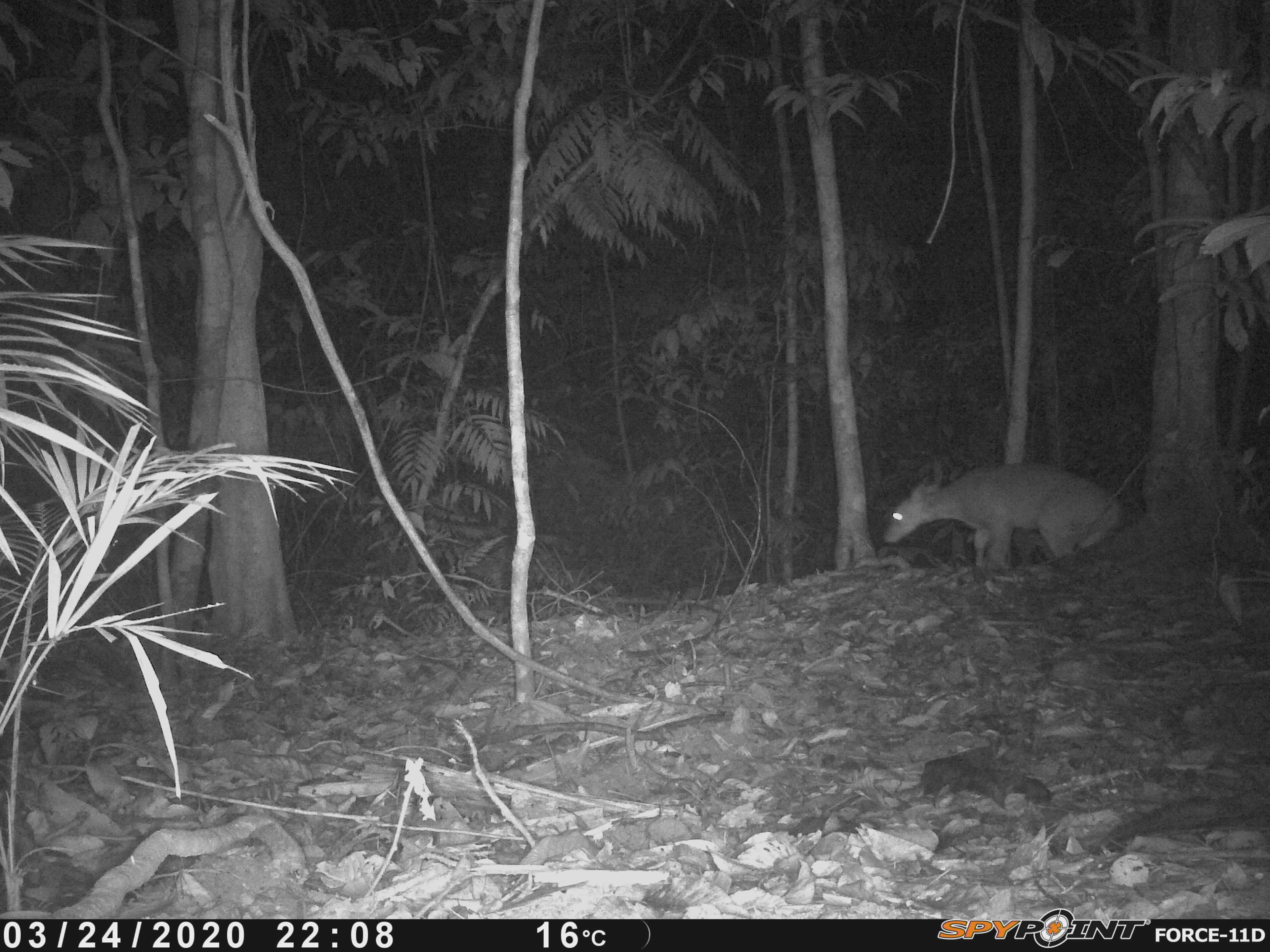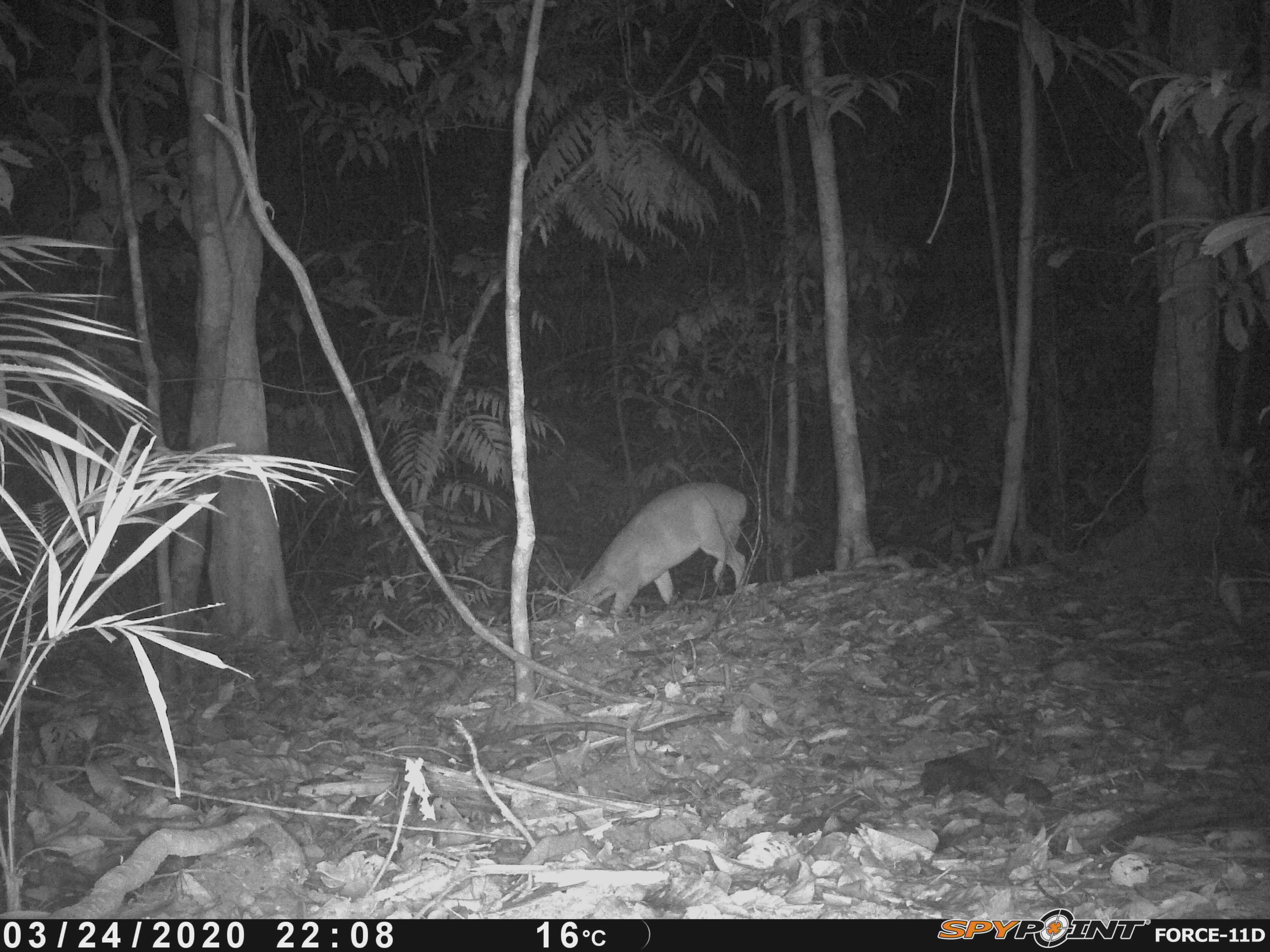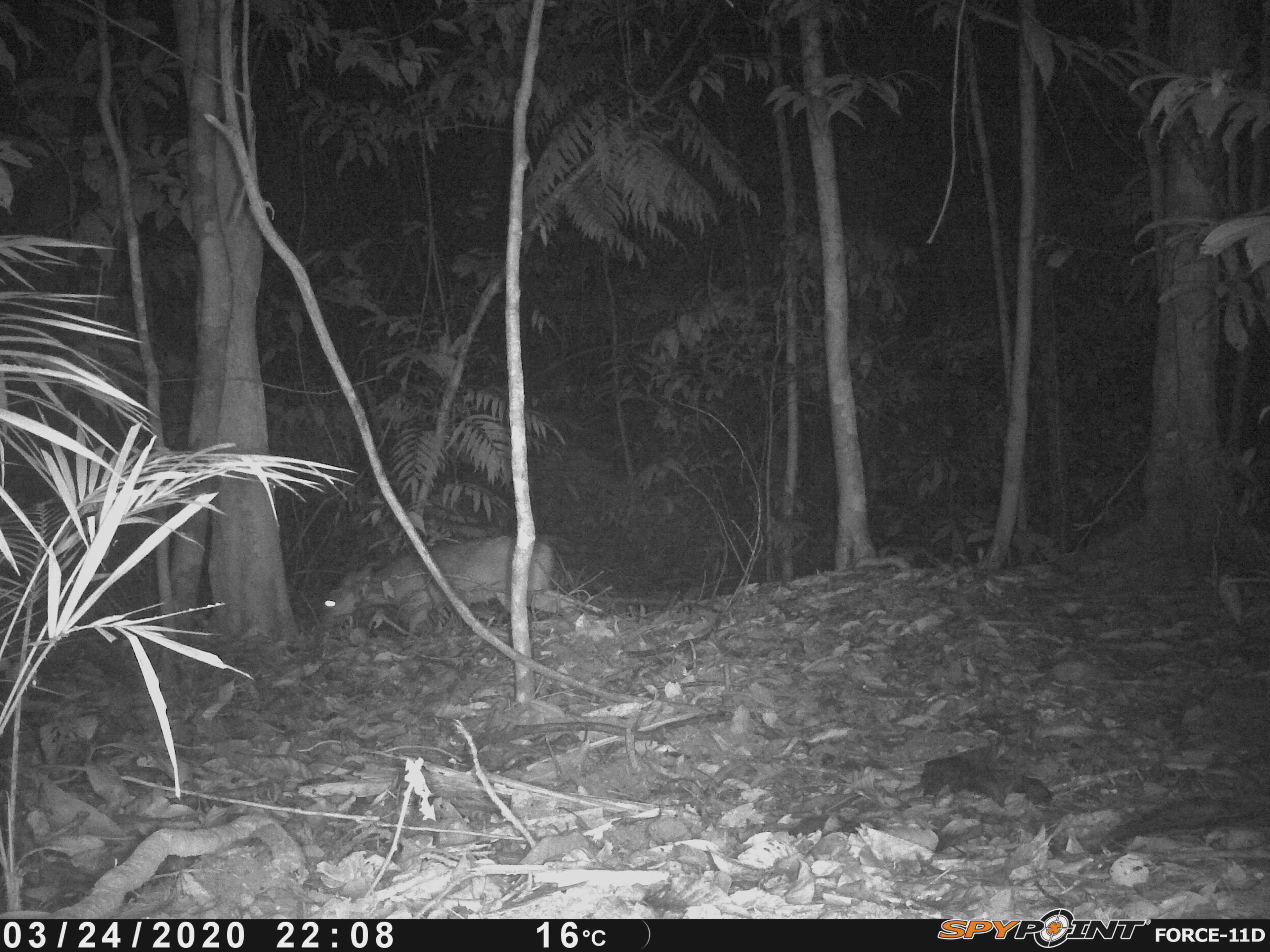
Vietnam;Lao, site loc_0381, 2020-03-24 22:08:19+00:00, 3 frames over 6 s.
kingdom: Animalia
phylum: Chordata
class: Mammalia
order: Artiodactyla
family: Cervidae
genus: Muntiacus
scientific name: Muntiacus vuquangensis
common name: large-antlered muntjac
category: large antlered muntjac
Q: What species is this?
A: Large antlered muntjac (large-antlered muntjac) (Muntiacus vuquangensis).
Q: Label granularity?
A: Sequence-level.